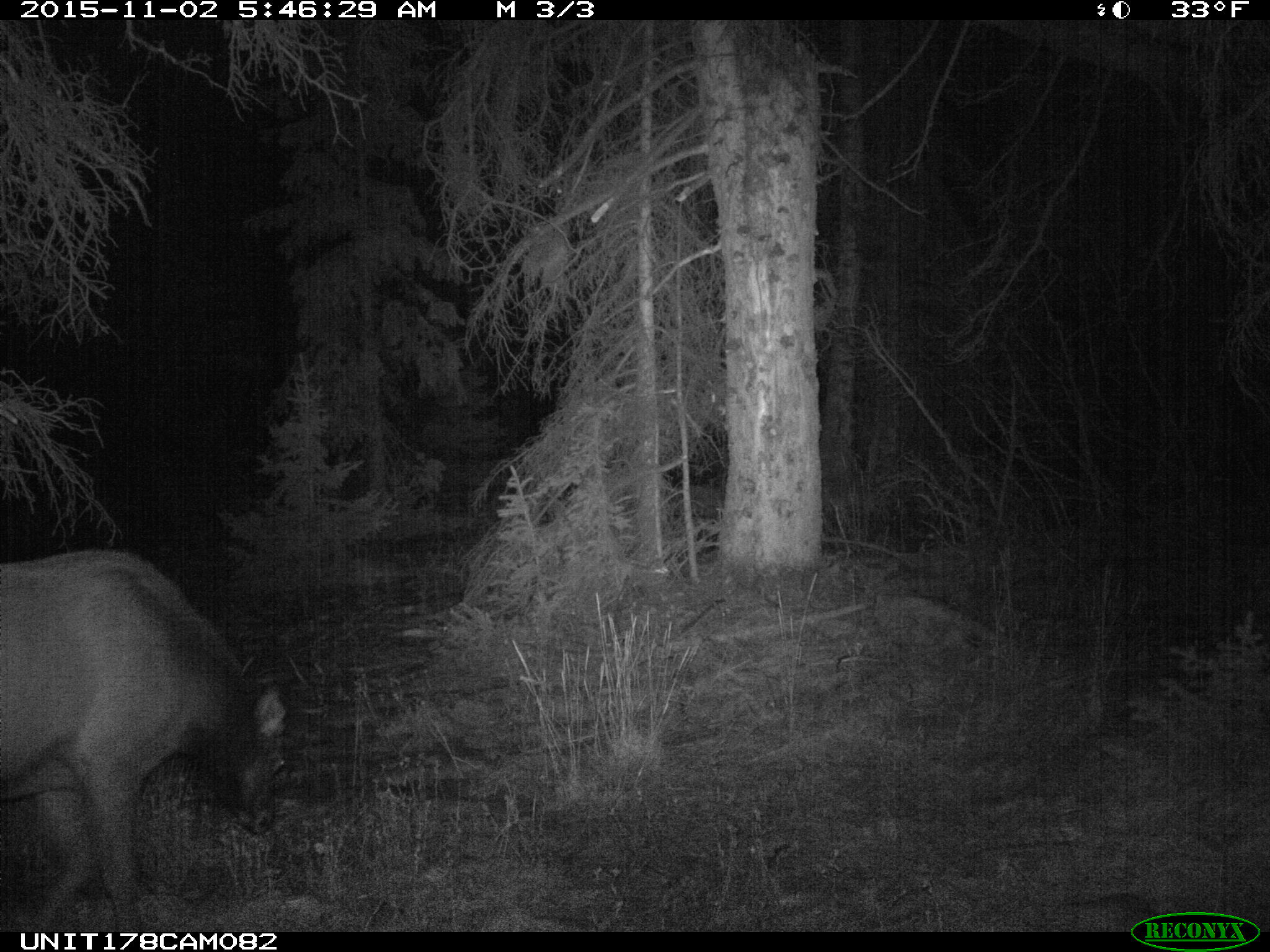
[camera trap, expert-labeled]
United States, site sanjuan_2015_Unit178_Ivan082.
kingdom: Animalia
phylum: Chordata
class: Mammalia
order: Artiodactyla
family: Cervidae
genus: Cervus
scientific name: Cervus elaphus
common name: red deer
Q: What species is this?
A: Cervus elaphus (red deer).